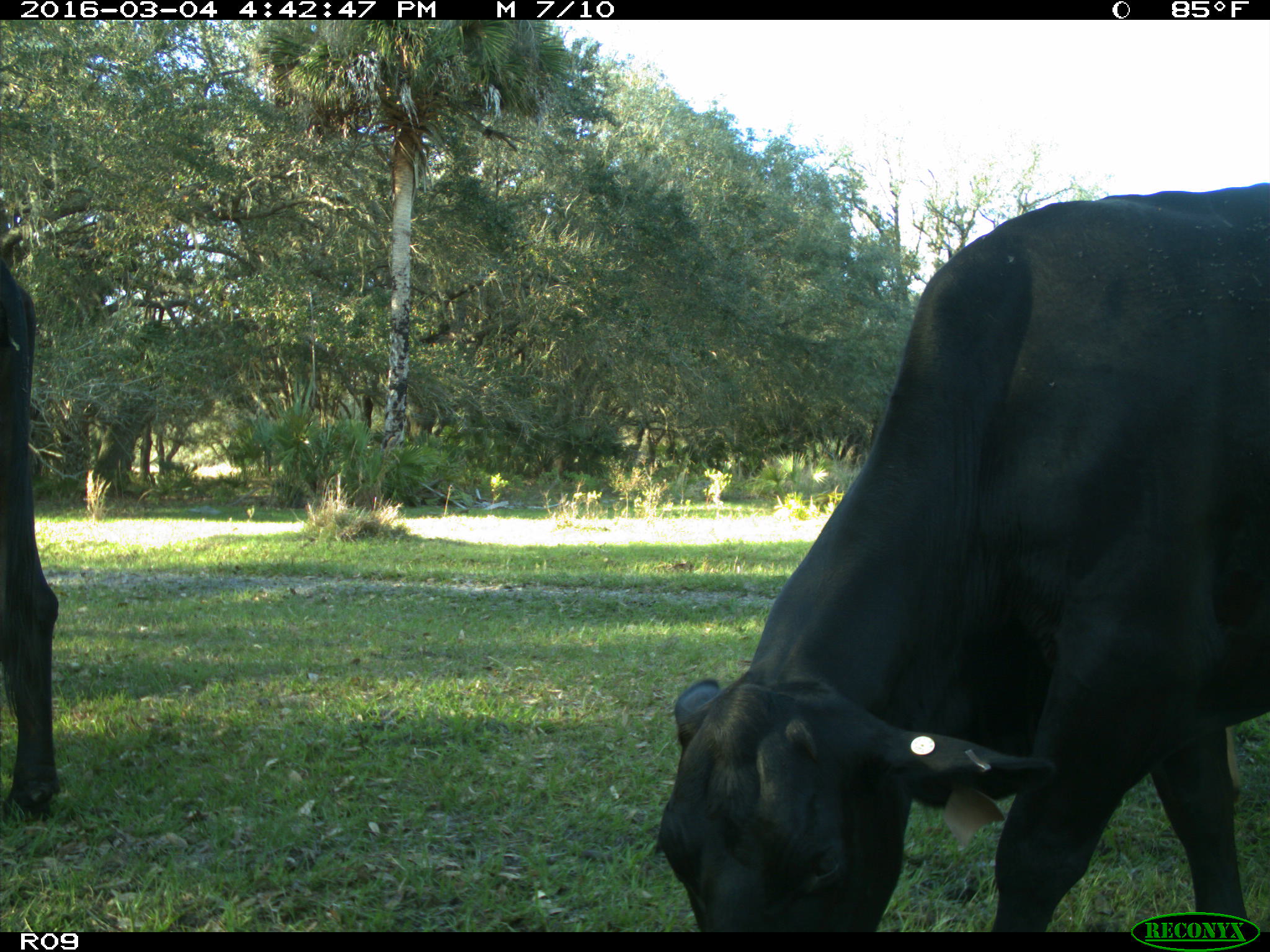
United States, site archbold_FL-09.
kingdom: Animalia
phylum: Chordata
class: Mammalia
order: Artiodactyla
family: Bovidae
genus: Bos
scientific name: Bos taurus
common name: domestic cow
Bos taurus (domestic cow).